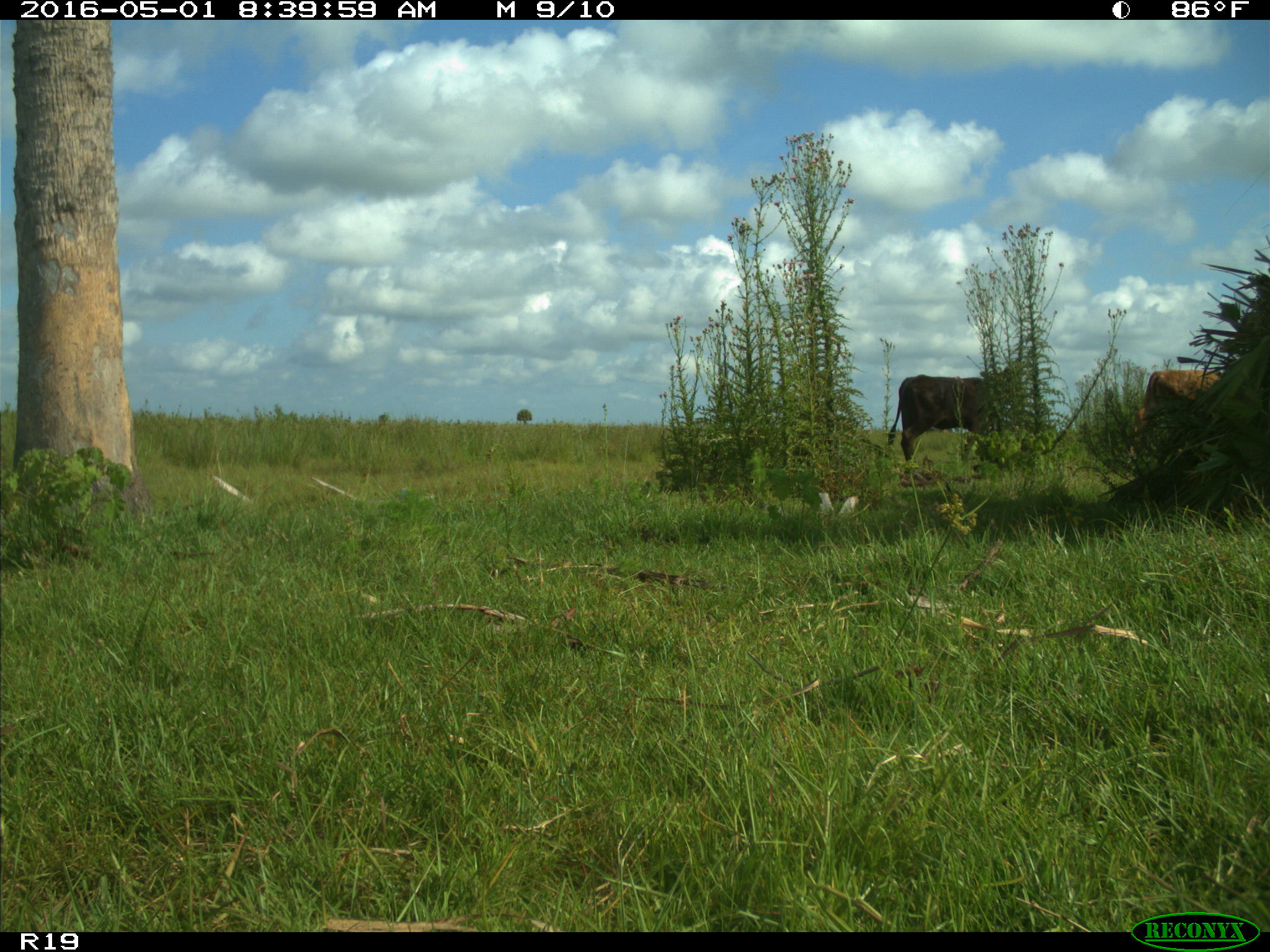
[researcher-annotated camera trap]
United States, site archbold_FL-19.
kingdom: Animalia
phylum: Chordata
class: Mammalia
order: Artiodactyla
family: Bovidae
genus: Bos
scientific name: Bos taurus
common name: domestic cow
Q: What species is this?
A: Bos taurus (domestic cow).